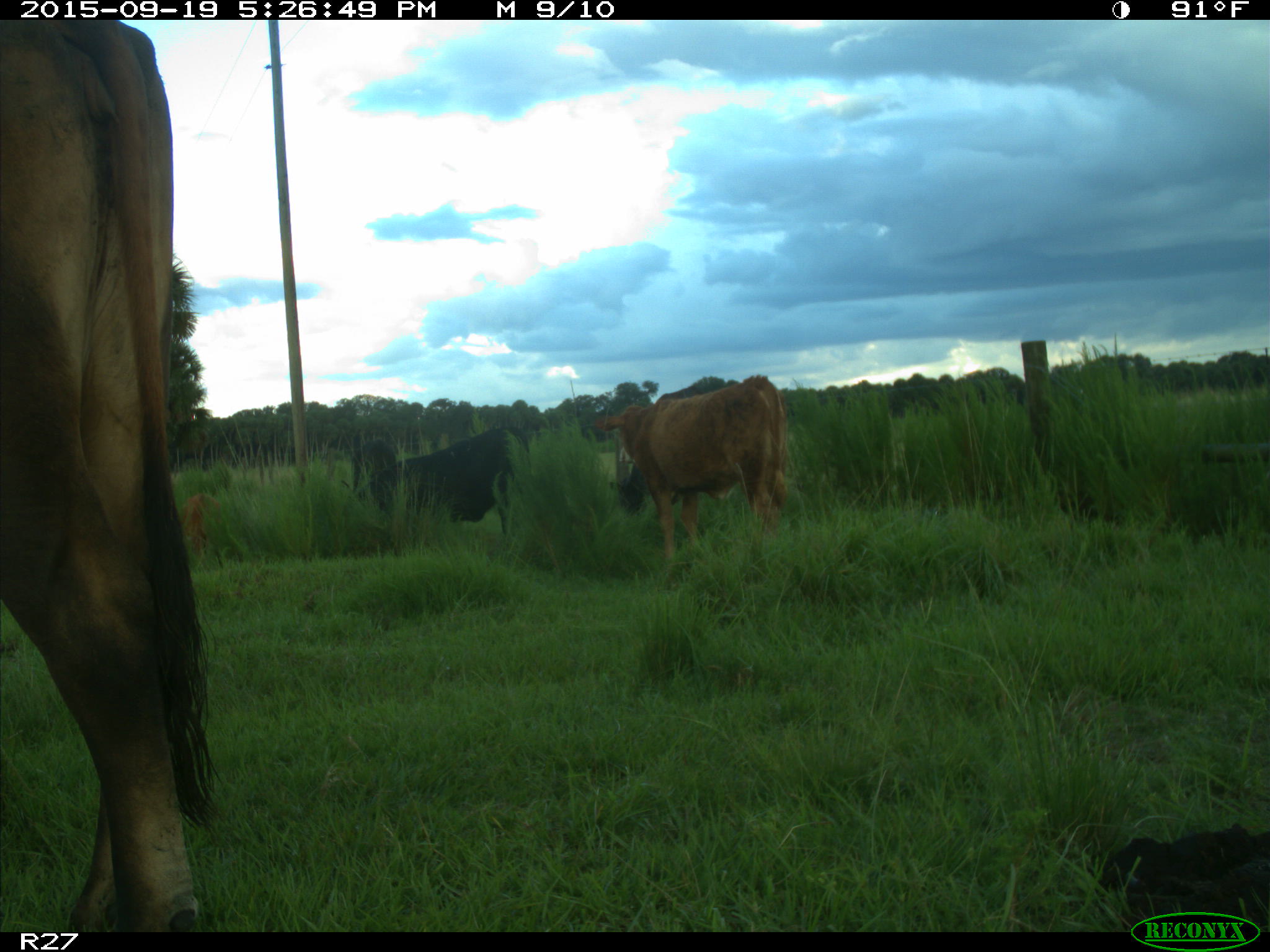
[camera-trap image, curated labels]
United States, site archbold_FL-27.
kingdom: Animalia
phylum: Chordata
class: Mammalia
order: Artiodactyla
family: Bovidae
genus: Bos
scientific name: Bos taurus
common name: domestic cow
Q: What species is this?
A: Bos taurus (domestic cow).